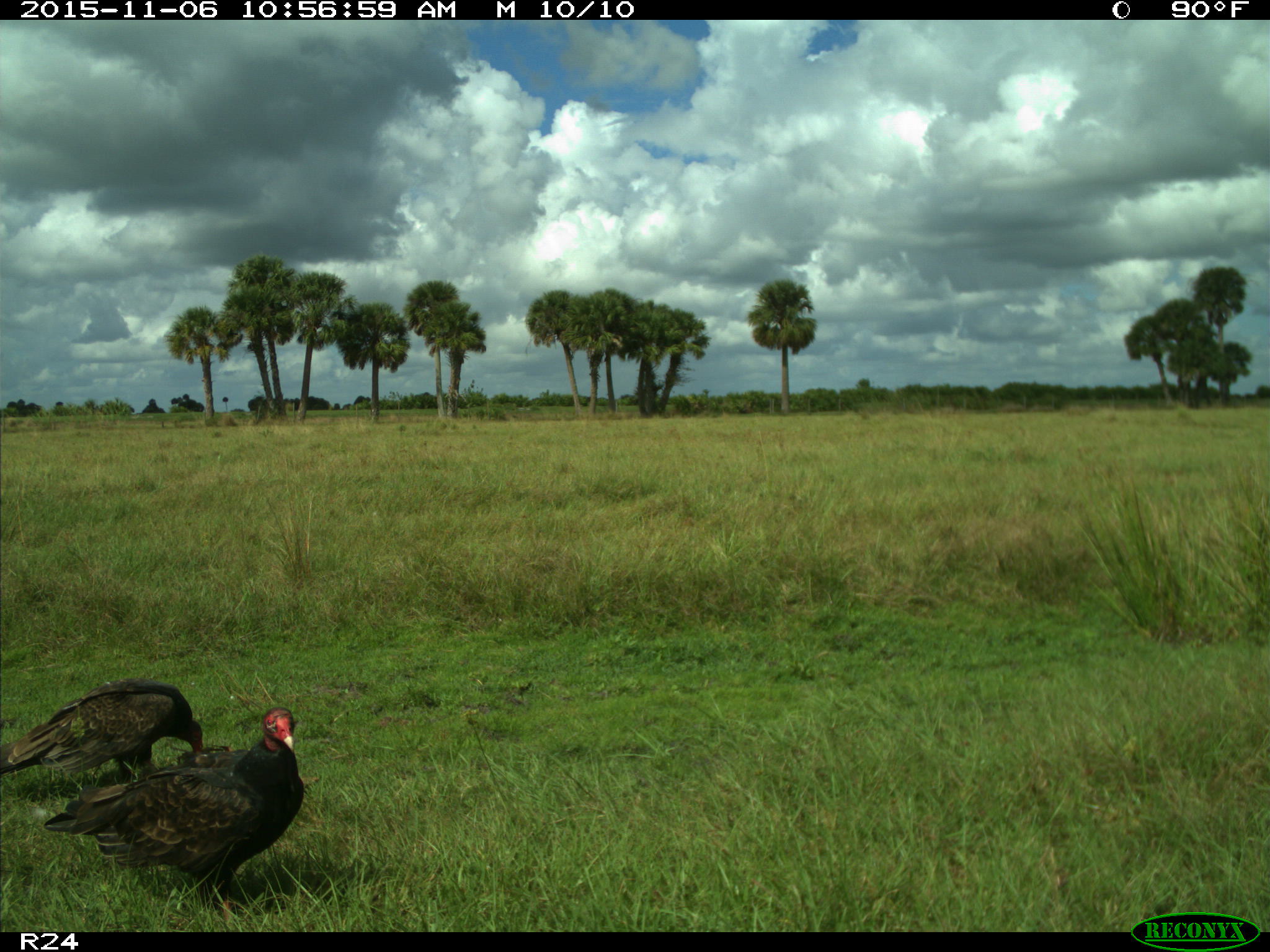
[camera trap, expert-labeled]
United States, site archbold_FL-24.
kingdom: Animalia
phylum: Chordata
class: Aves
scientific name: Aves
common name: birds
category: unidentified bird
Unidentified bird (birds) (Aves).